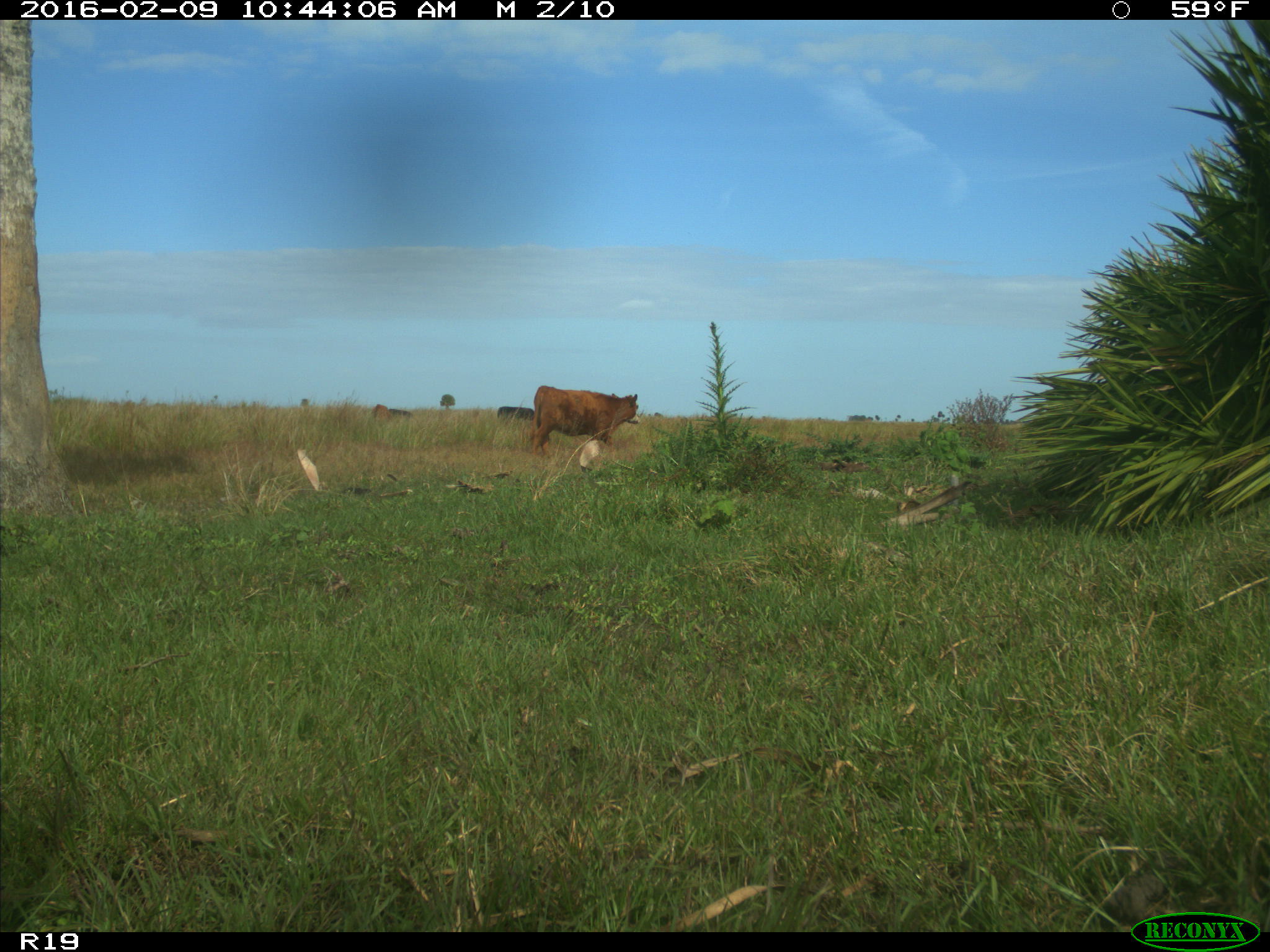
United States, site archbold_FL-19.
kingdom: Animalia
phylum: Chordata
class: Mammalia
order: Artiodactyla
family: Bovidae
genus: Bos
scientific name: Bos taurus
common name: domestic cow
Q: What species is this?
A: Bos taurus (domestic cow).